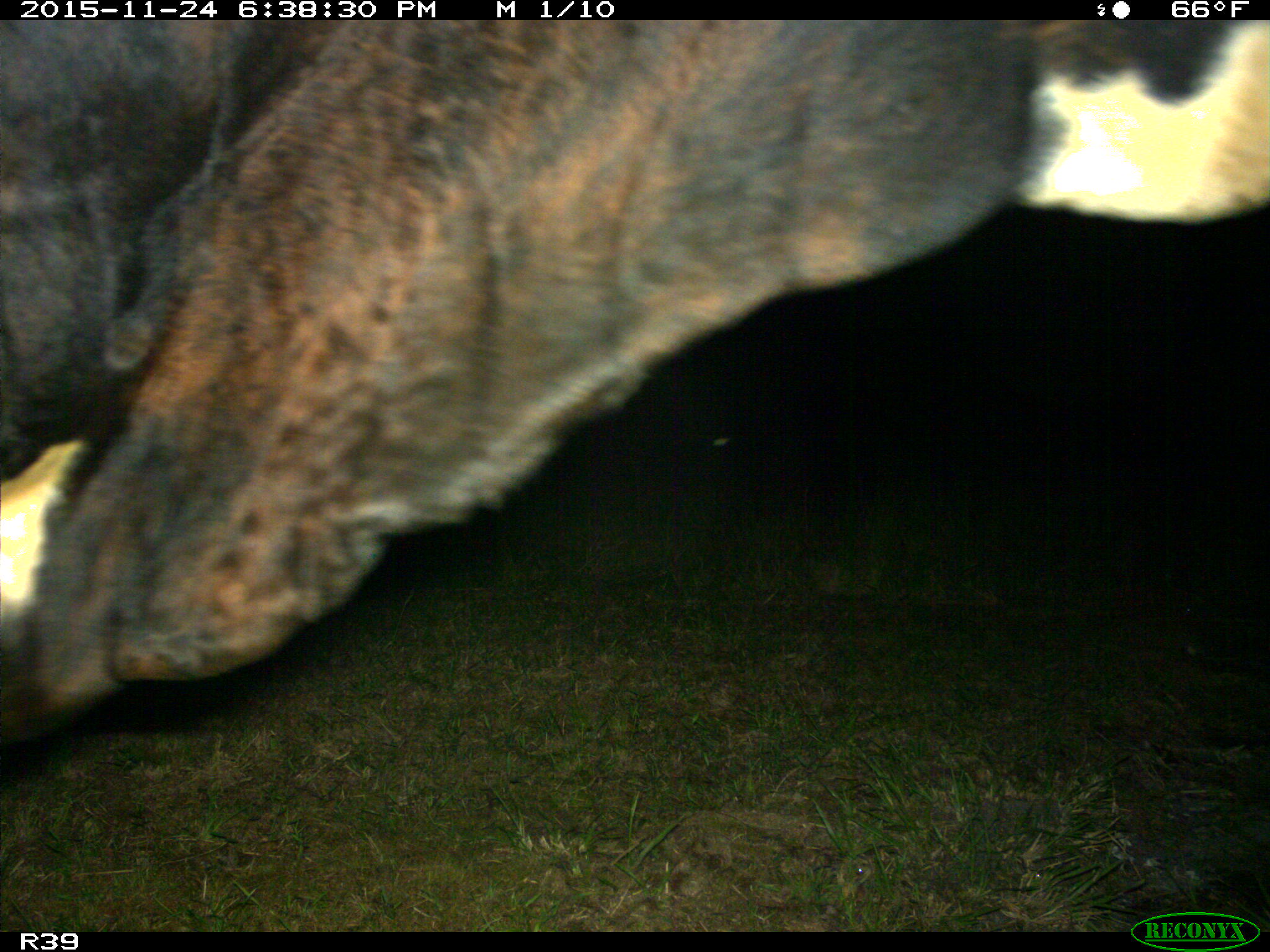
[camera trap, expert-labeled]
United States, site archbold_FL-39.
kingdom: Animalia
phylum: Chordata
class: Mammalia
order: Artiodactyla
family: Bovidae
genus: Bos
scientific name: Bos taurus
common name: domestic cow